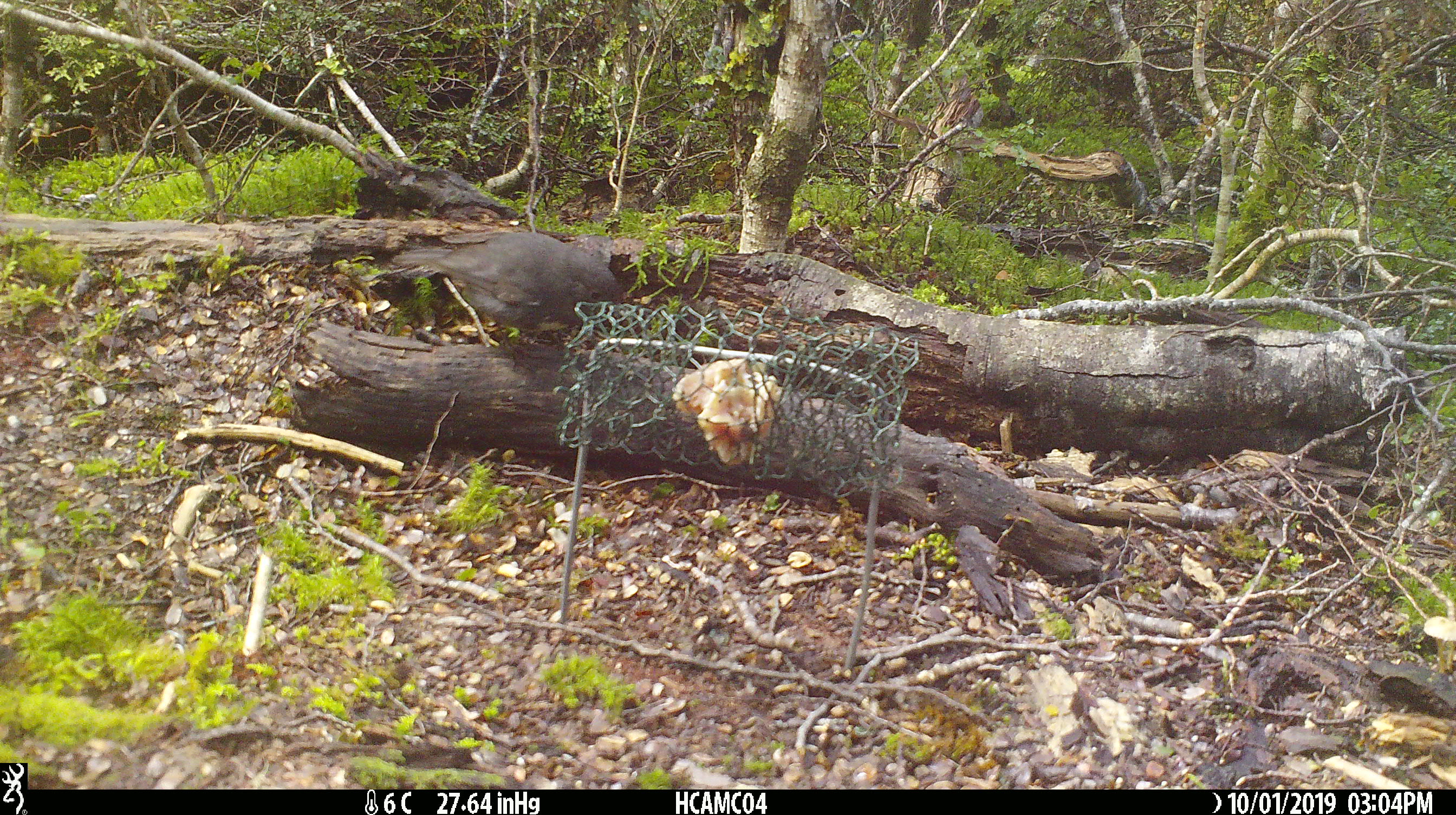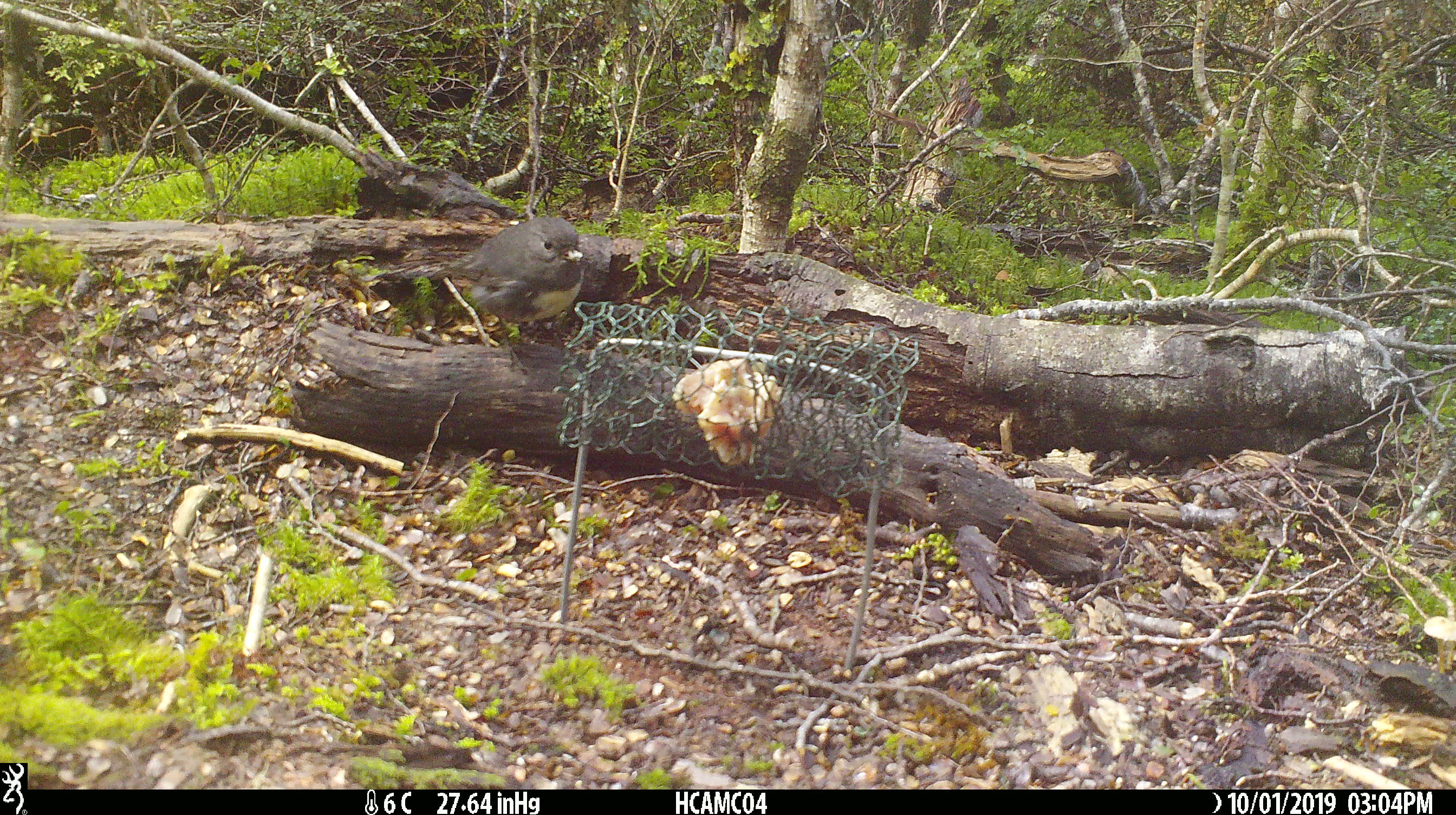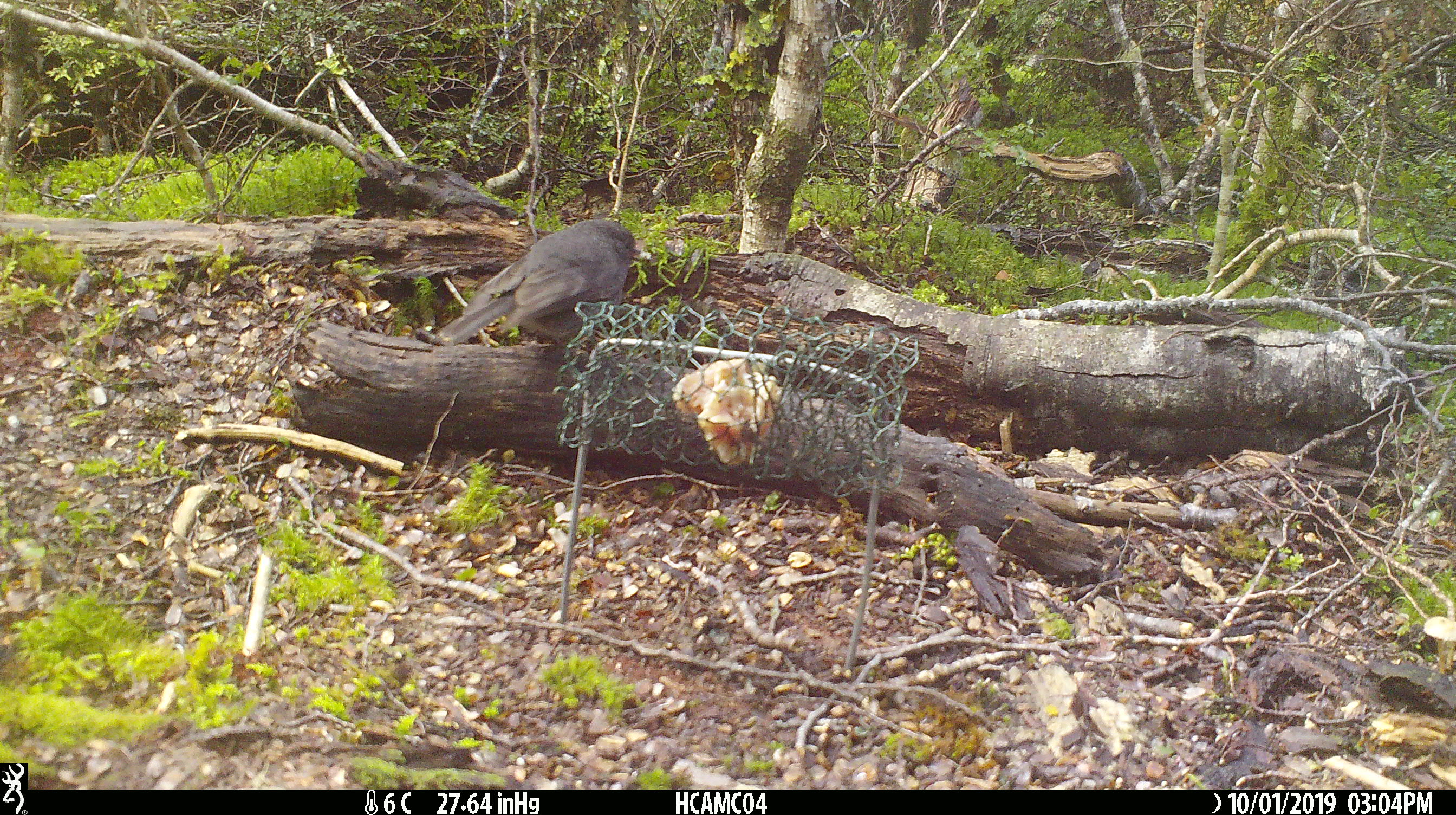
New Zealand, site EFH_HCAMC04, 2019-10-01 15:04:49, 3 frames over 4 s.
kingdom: Animalia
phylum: Chordata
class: Aves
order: Passeriformes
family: Petroicidae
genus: Petroica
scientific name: Petroica australis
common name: new zealand robin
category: robin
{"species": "robin (new zealand robin) (Petroica australis)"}